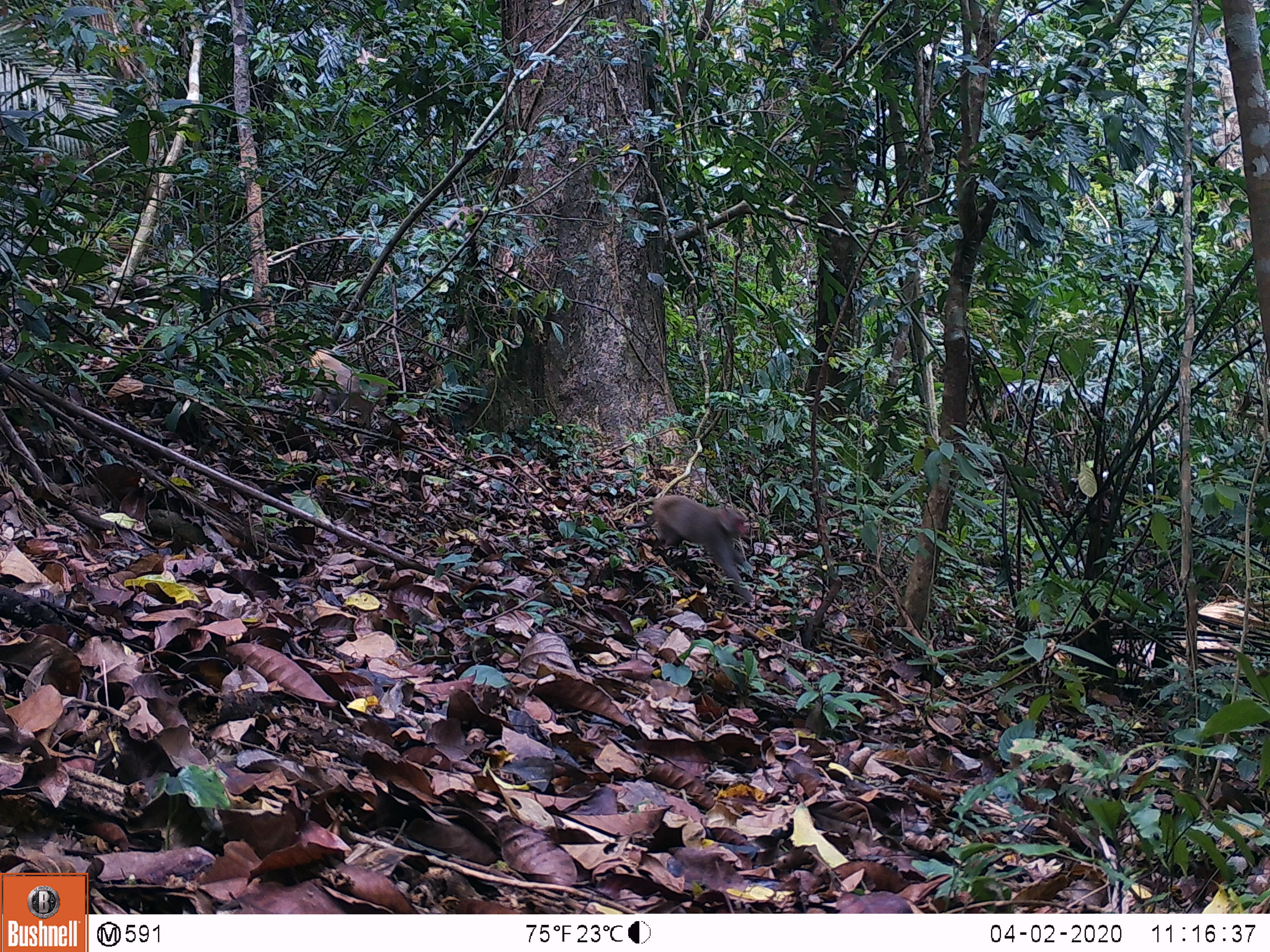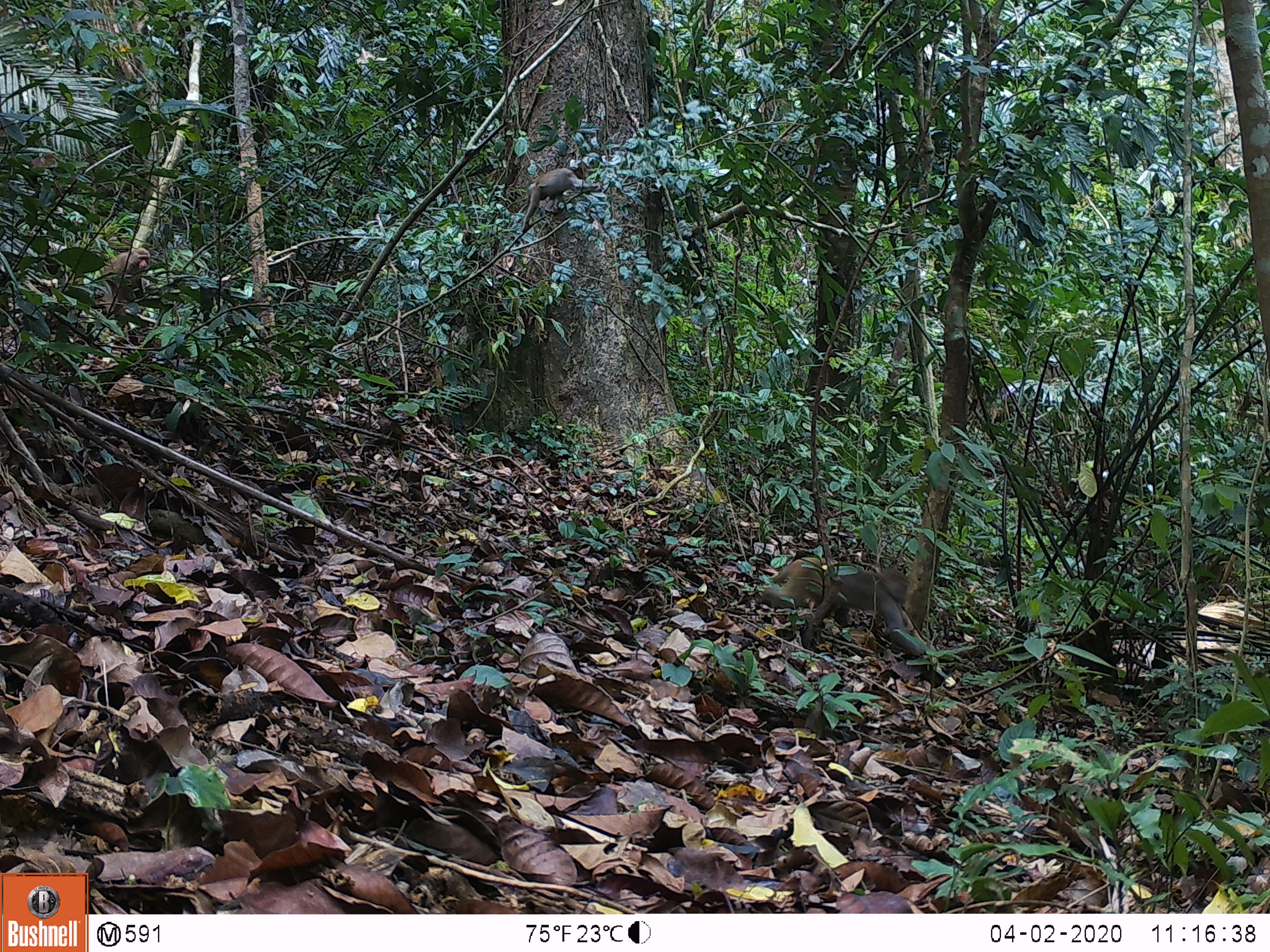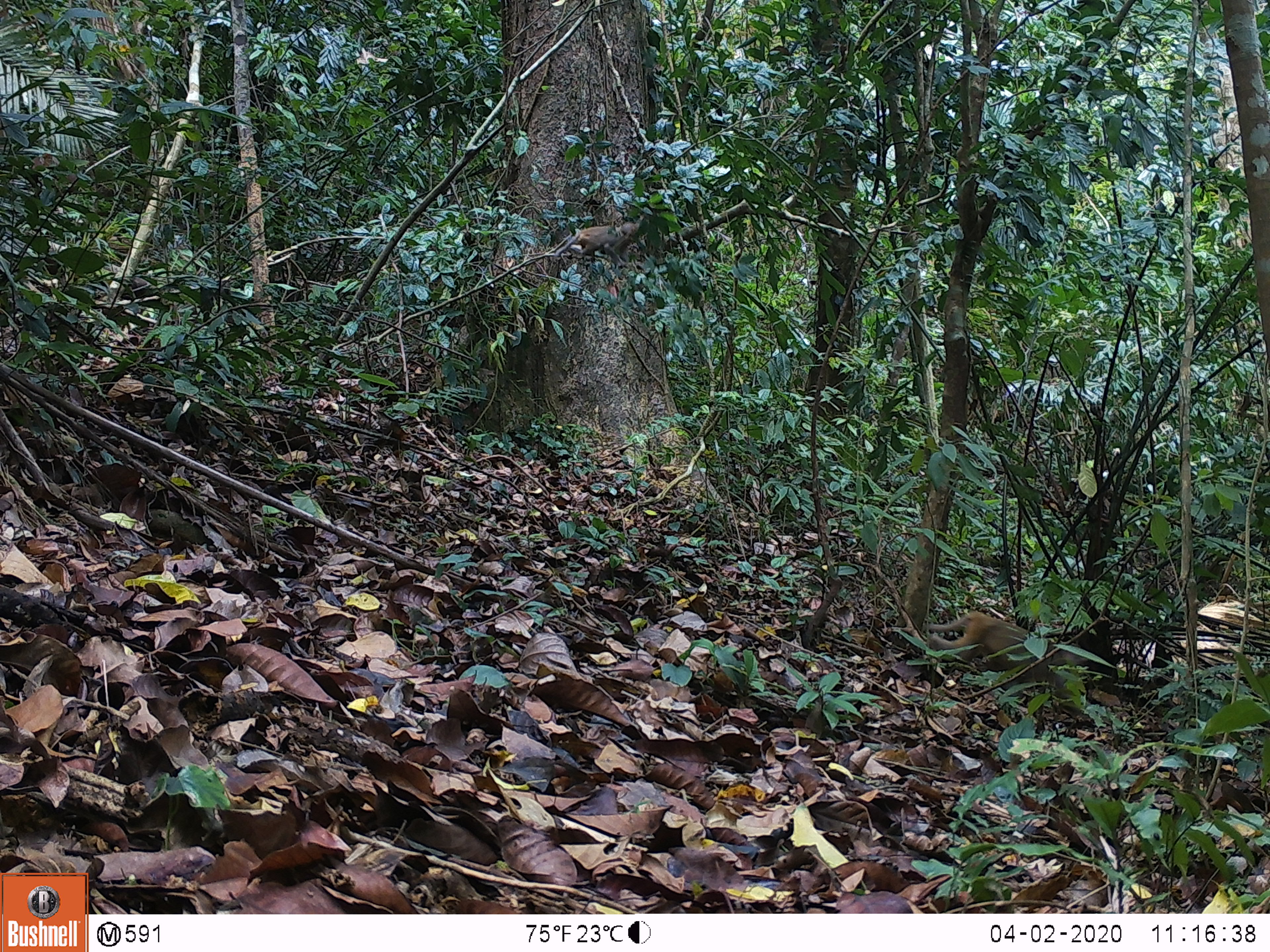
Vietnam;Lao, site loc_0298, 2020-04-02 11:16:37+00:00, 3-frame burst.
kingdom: Animalia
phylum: Chordata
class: Mammalia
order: Primates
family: Cercopithecidae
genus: Macaca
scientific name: Macaca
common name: macaques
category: assam or rhesus macaque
Assam or rhesus macaque (macaques) (Macaca). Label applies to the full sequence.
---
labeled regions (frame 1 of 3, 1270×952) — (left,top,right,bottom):
assam or rhesus macaque: (623,495,753,600); (308,349,387,429)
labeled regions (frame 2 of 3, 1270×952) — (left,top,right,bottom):
assam or rhesus macaque: (757,556,913,638); (521,167,602,230); (103,247,149,302)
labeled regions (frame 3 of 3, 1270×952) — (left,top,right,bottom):
assam or rhesus macaque: (922,610,1089,663); (574,222,639,266)